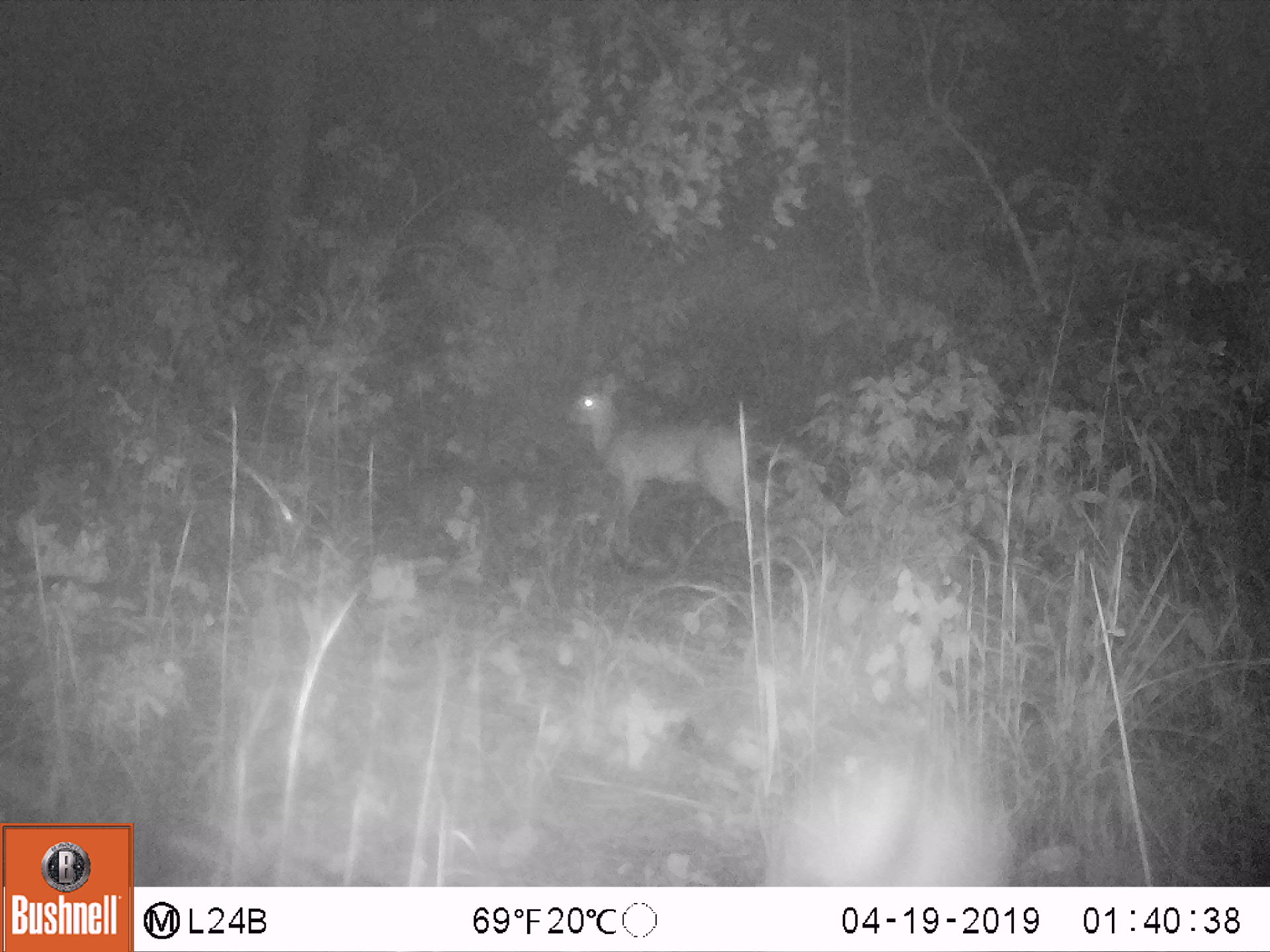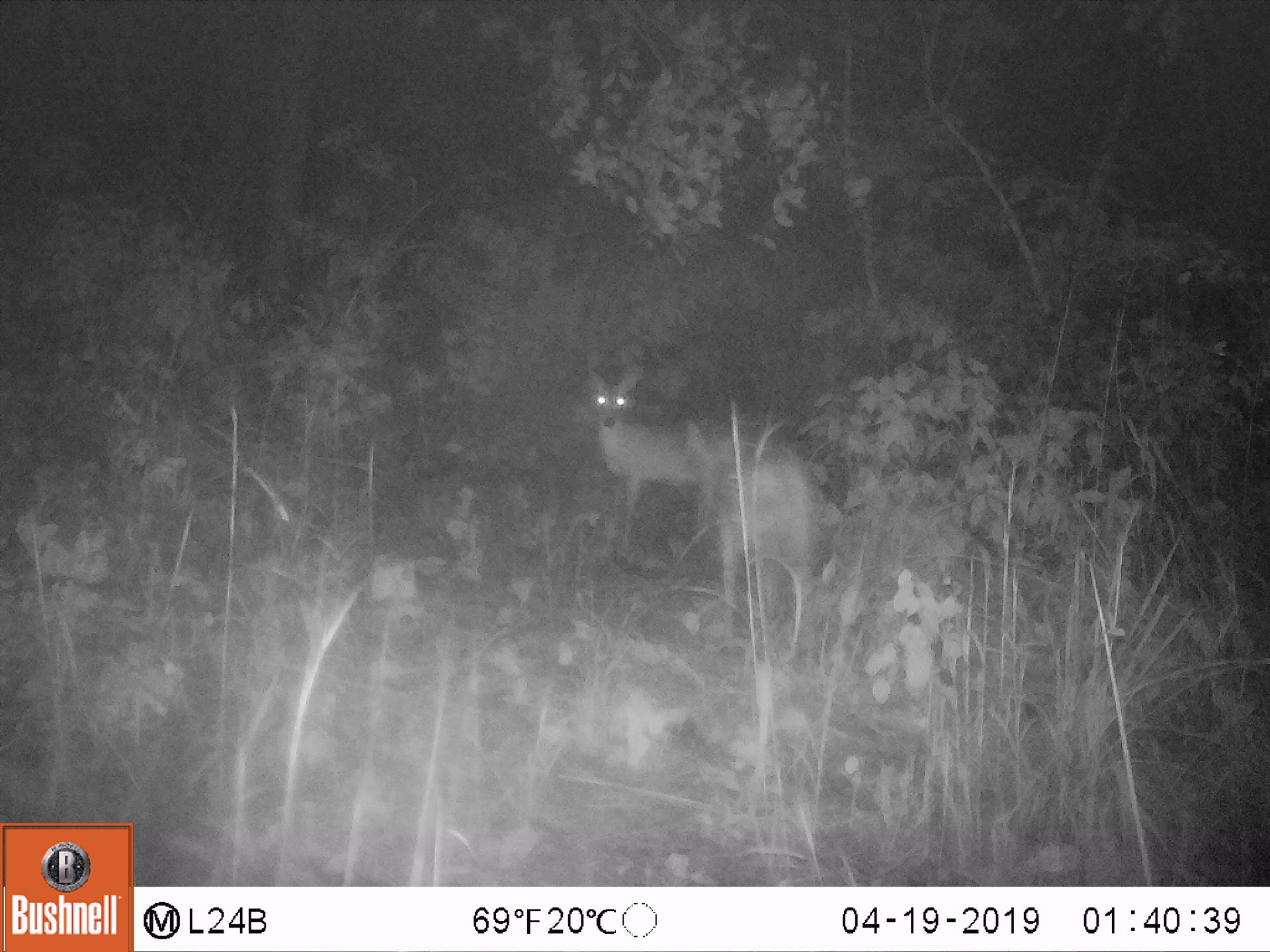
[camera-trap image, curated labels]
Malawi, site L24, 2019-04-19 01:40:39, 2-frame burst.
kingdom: Animalia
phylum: Chordata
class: Mammalia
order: Artiodactyla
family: Bovidae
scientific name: Antilopinae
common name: small antelope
Small antelope (Antilopinae), count 1.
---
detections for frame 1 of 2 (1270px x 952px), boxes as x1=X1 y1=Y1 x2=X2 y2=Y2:
small antelope: x1=561 y1=365 x2=786 y2=572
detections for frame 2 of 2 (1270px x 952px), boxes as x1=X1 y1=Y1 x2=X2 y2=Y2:
small antelope: x1=669 y1=416 x2=819 y2=626; x1=573 y1=357 x2=730 y2=532